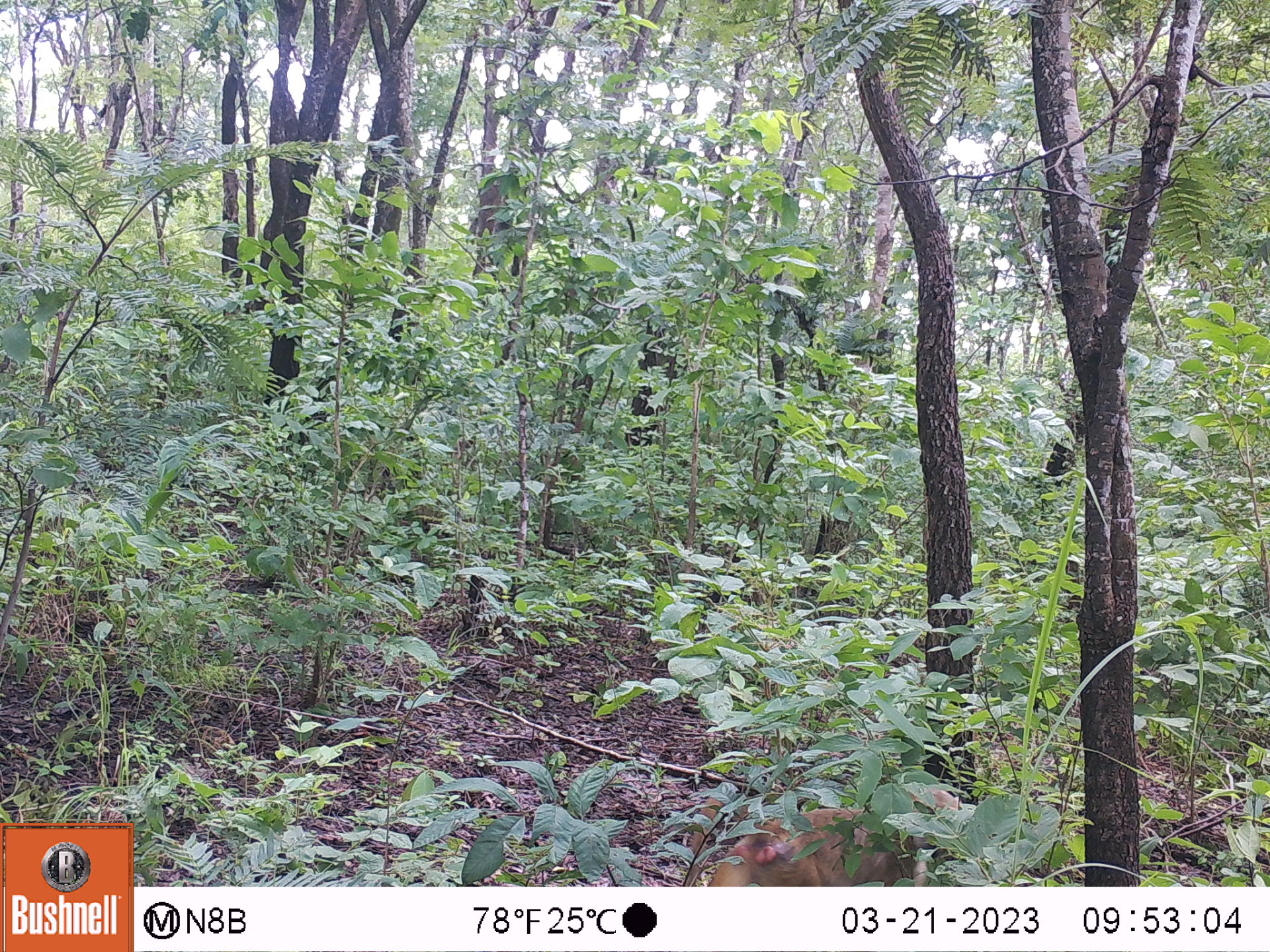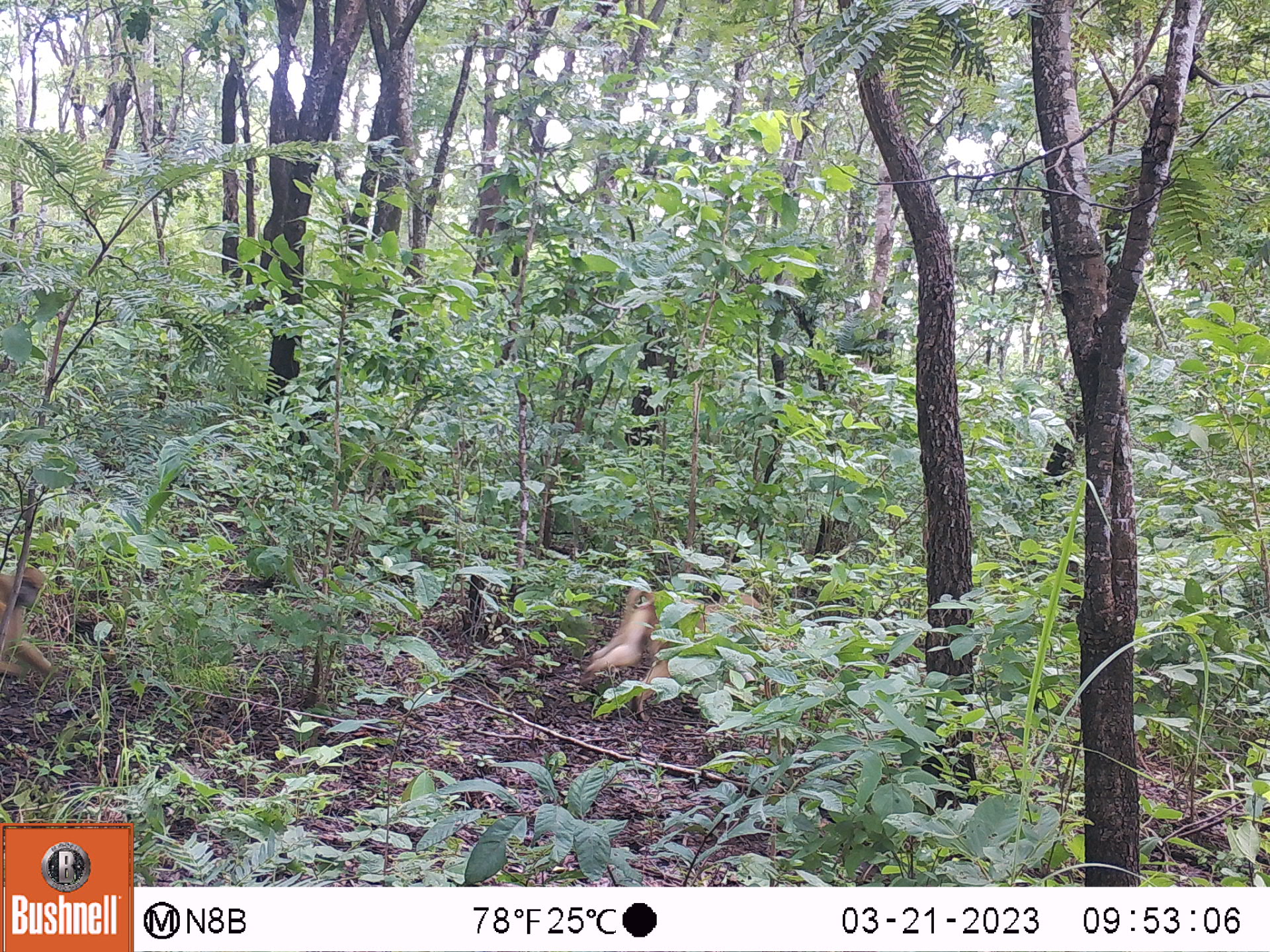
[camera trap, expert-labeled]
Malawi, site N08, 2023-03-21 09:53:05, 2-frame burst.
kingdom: Animalia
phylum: Chordata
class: Mammalia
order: Primates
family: Cercopithecidae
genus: Papio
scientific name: Papio cynocephalus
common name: yellow baboon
Yellow baboon (Papio cynocephalus), count 1.